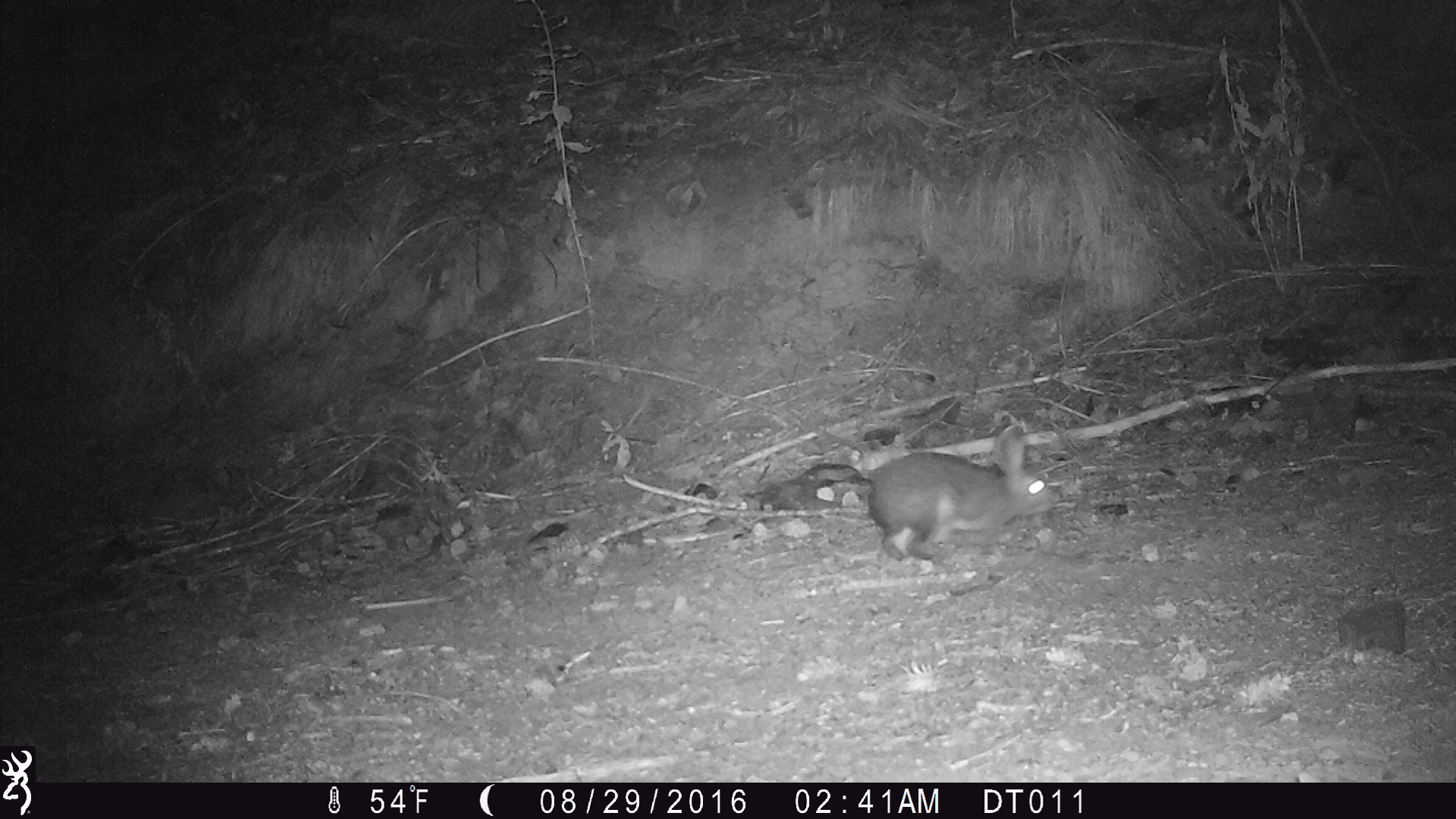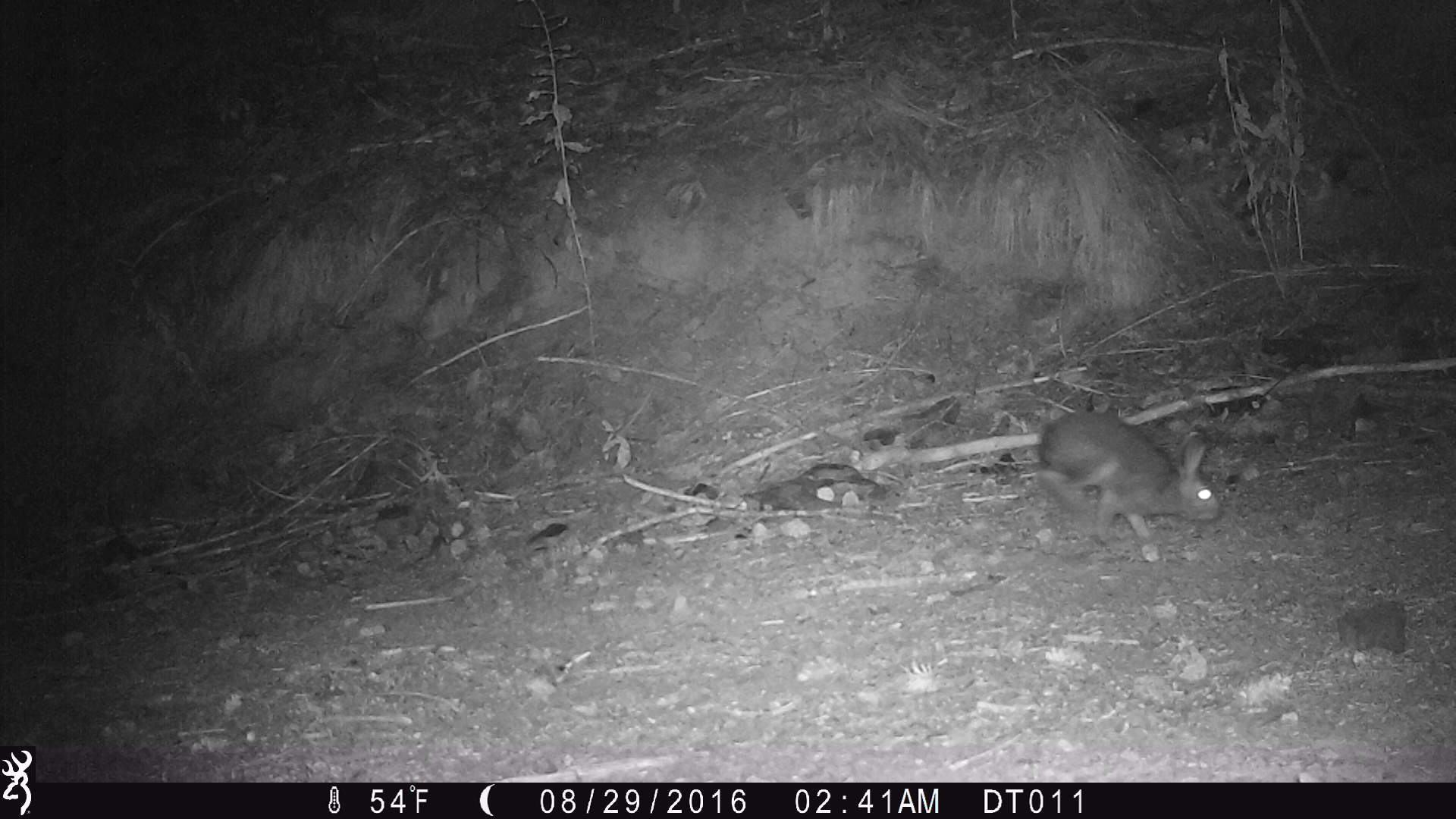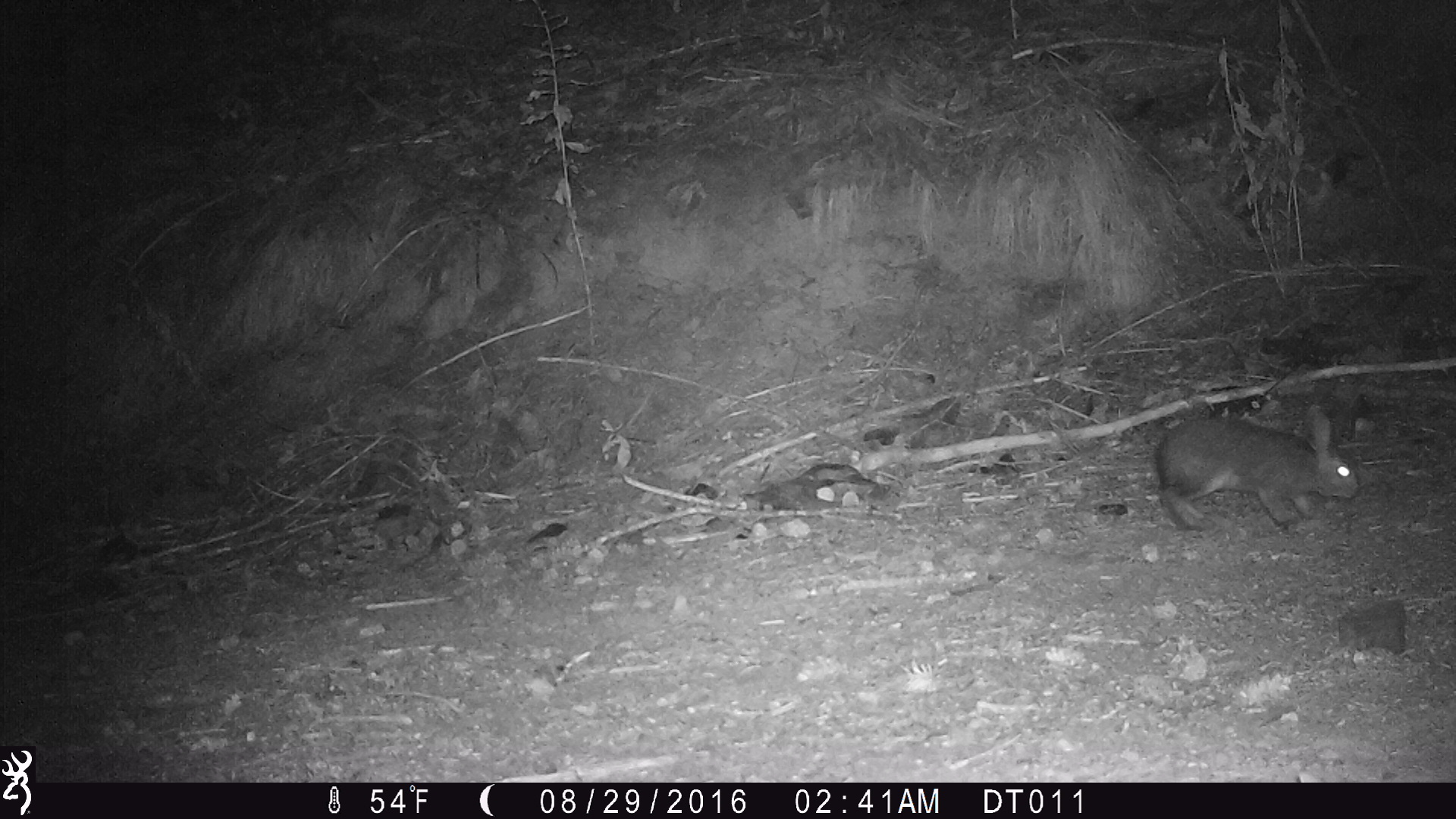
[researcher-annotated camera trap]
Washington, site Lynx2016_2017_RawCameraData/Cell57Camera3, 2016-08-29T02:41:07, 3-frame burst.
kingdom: Animalia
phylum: Chordata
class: Mammalia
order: Lagomorpha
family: Leporidae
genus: Lepus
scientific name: Lepus americanus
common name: snowshoe hare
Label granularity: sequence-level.